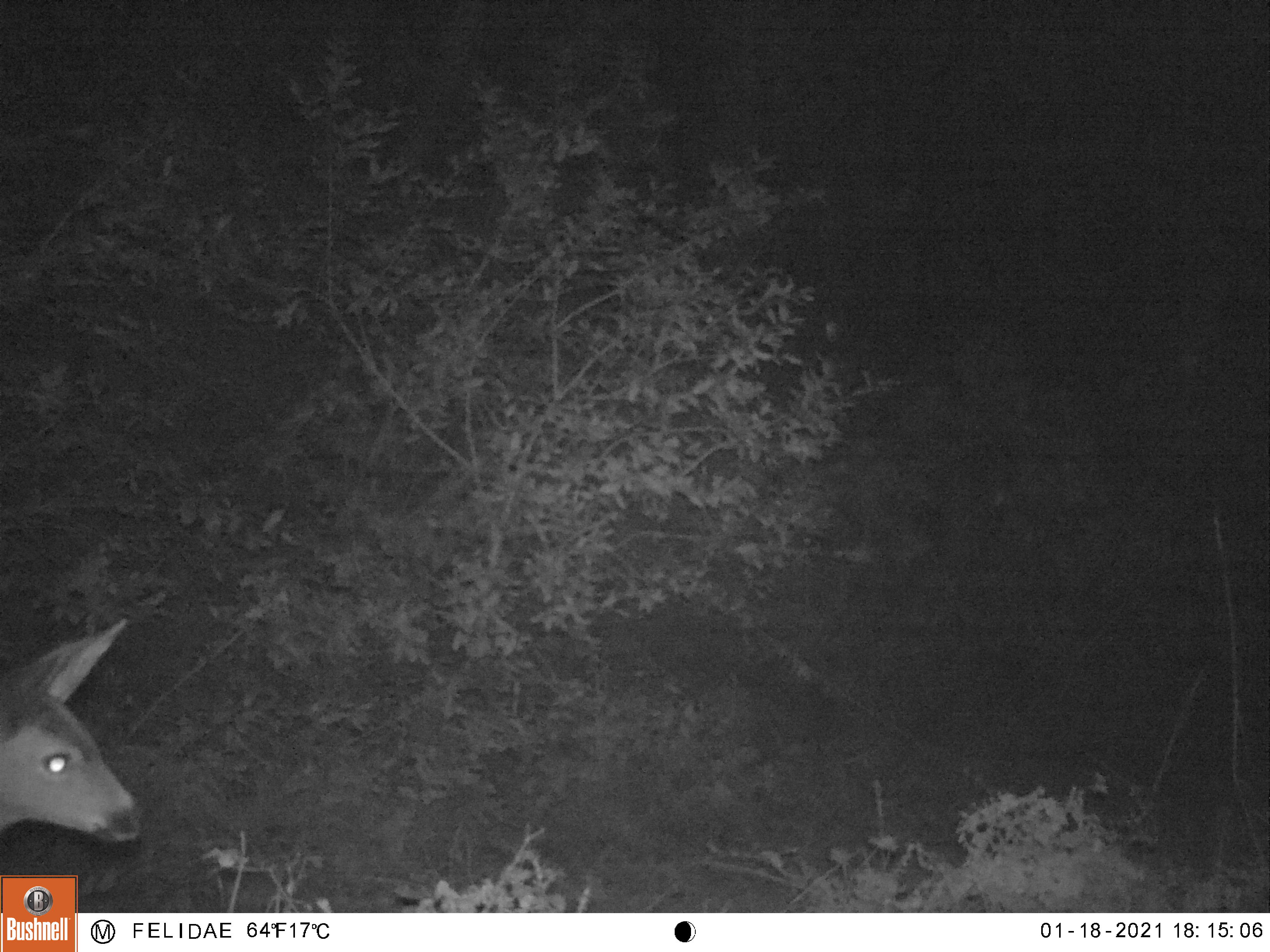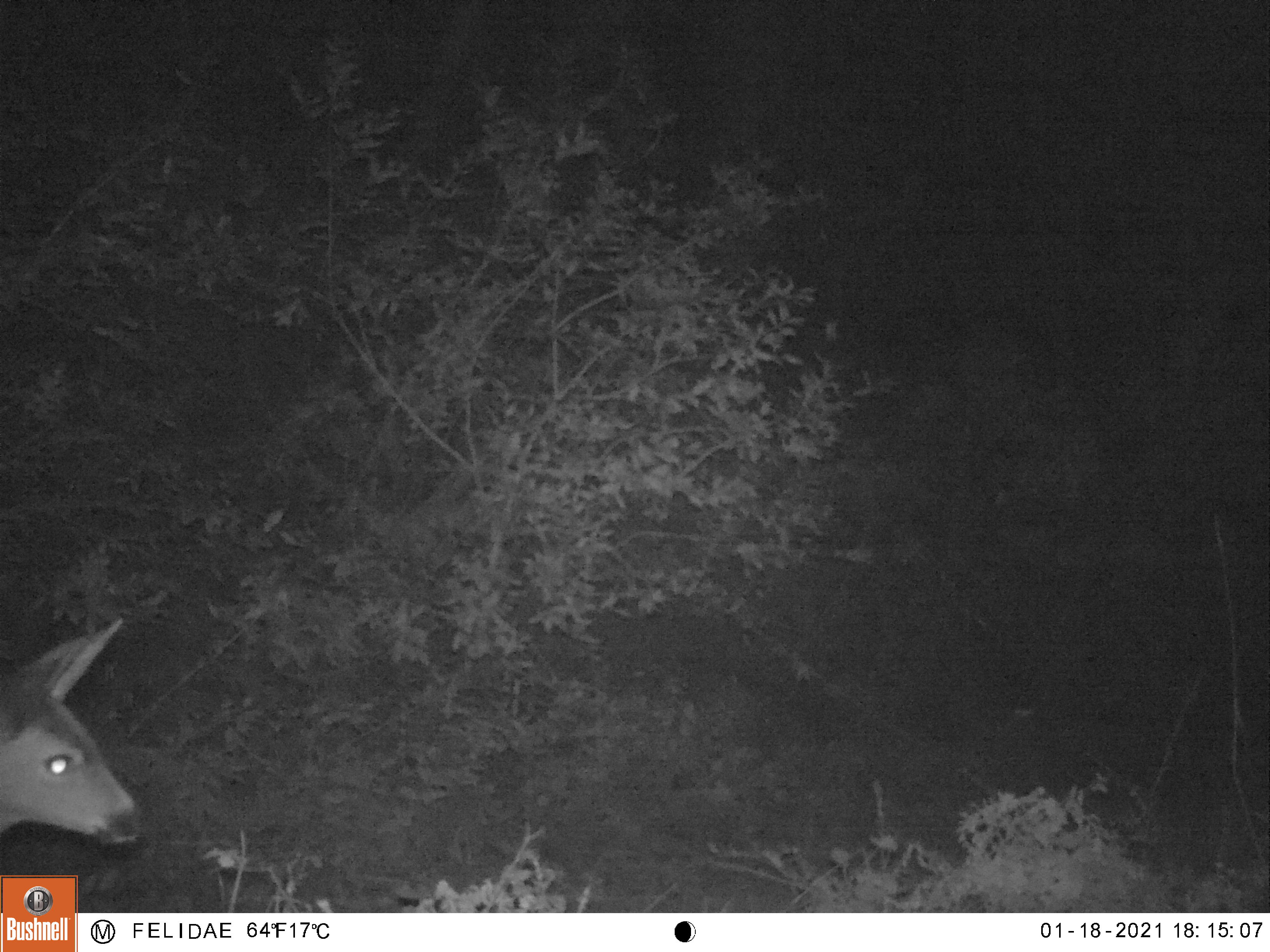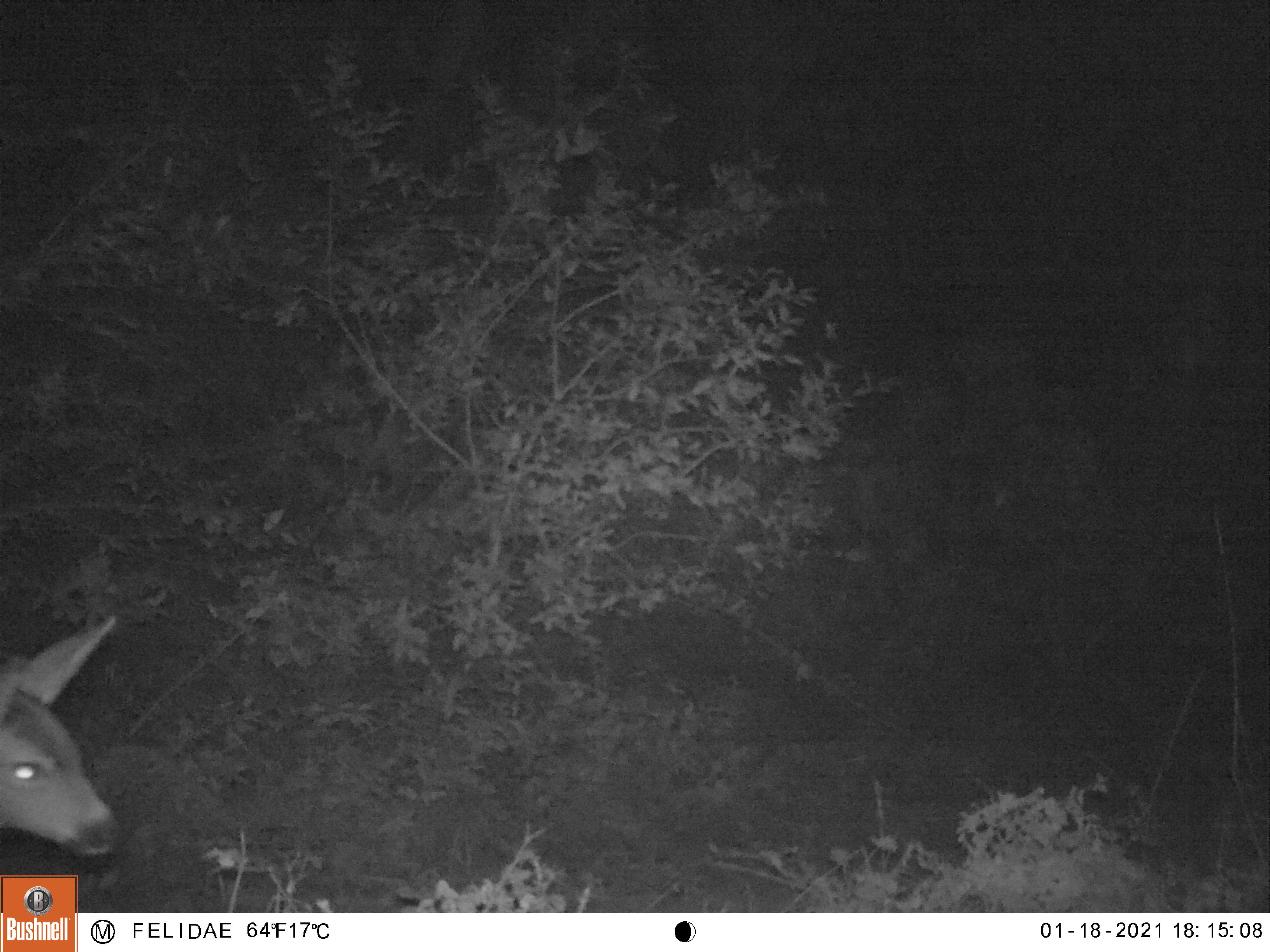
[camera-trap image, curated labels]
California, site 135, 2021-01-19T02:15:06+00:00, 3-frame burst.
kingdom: Animalia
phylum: Chordata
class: Mammalia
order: Artiodactyla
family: Cervidae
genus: Odocoileus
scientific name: Odocoileus hemionus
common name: mule deer